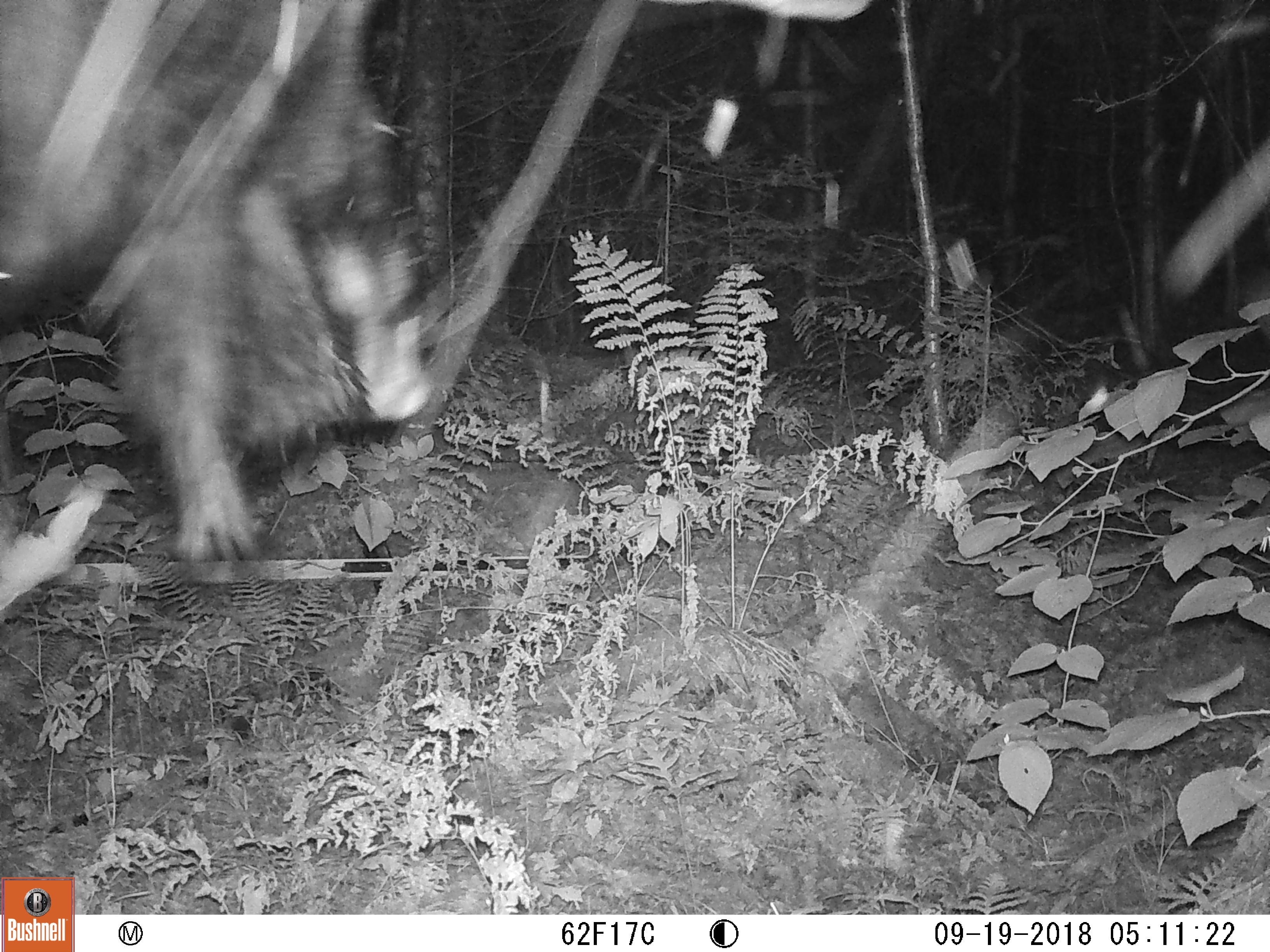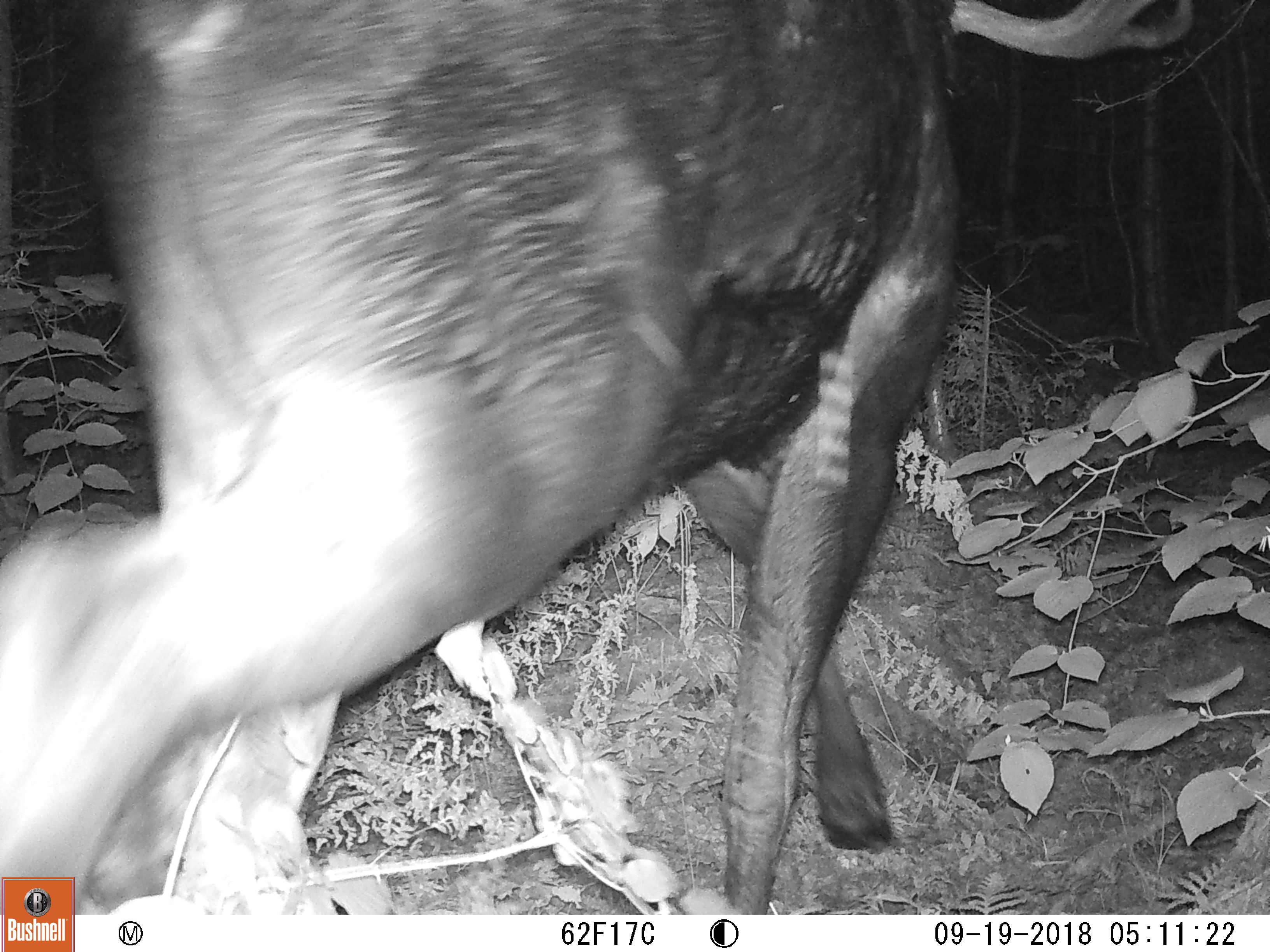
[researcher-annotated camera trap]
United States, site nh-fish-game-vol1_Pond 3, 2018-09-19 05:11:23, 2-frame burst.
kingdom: Animalia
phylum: Chordata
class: Mammalia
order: Artiodactyla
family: Cervidae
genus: Alces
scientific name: Alces alces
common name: moose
Moose (Alces alces).